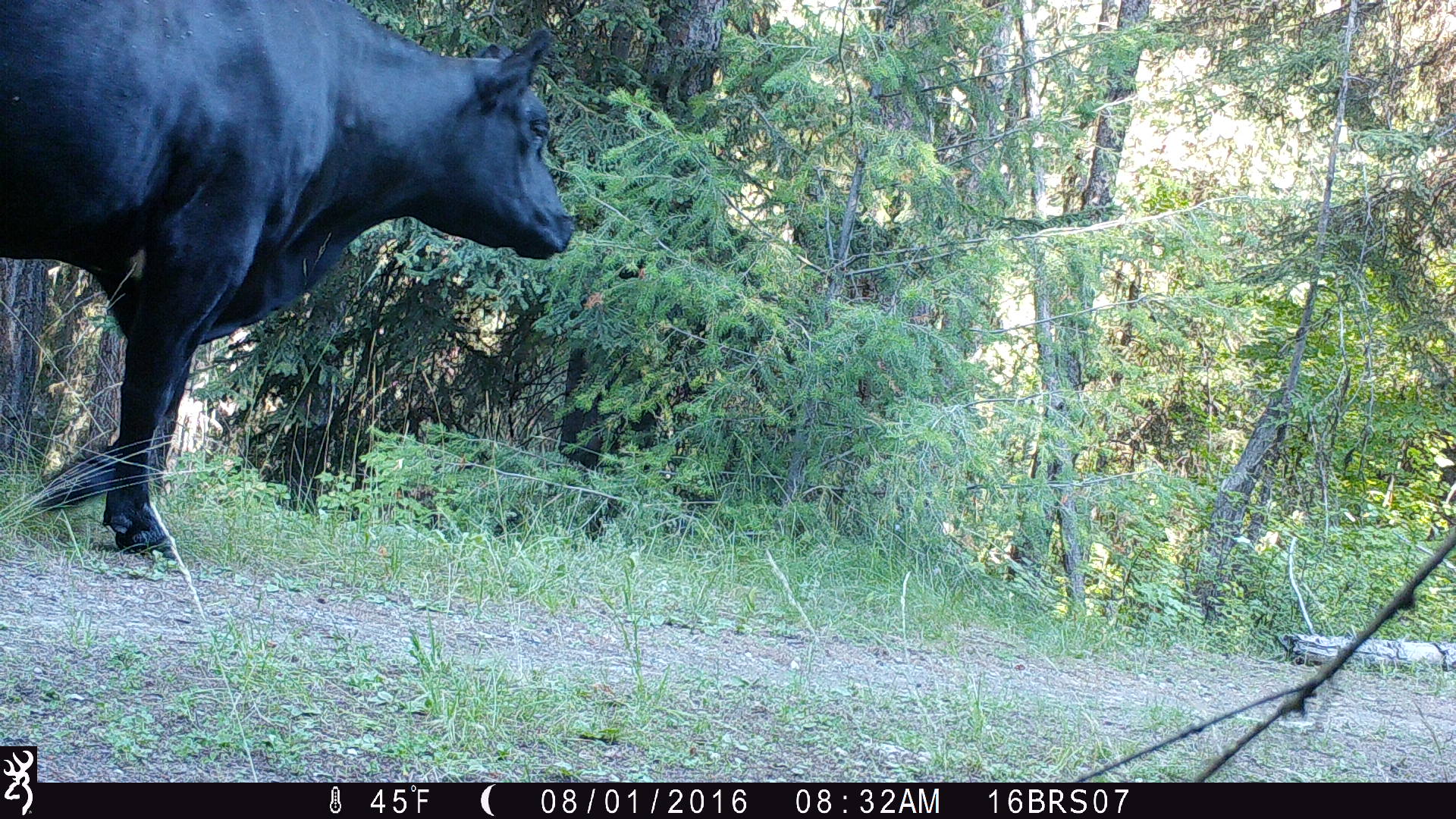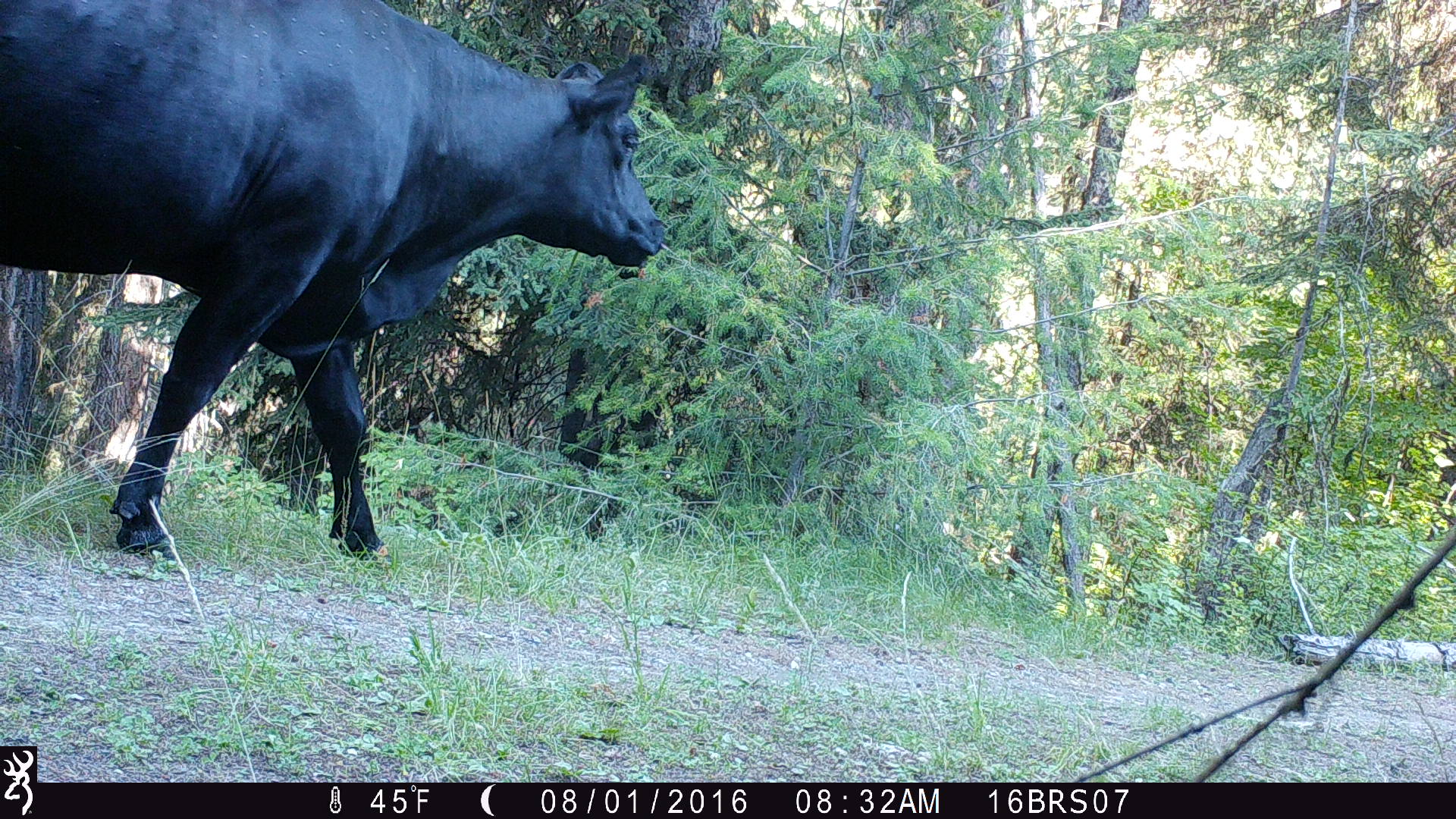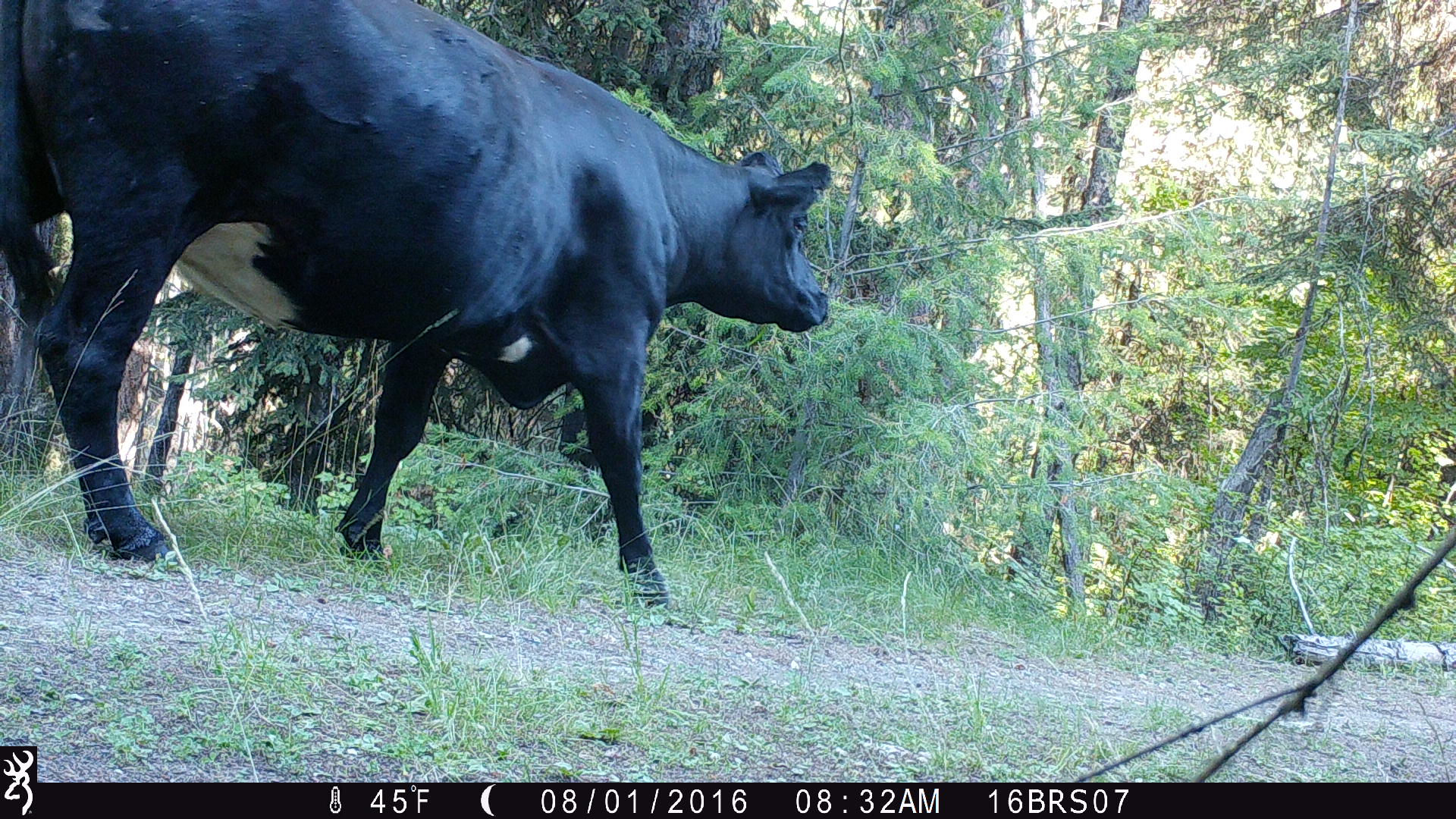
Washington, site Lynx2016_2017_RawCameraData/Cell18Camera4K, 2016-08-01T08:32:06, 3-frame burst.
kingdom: Animalia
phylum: Chordata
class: Mammalia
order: Artiodactyla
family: Bovidae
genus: Bos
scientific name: Bos taurus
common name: domestic cattle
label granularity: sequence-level